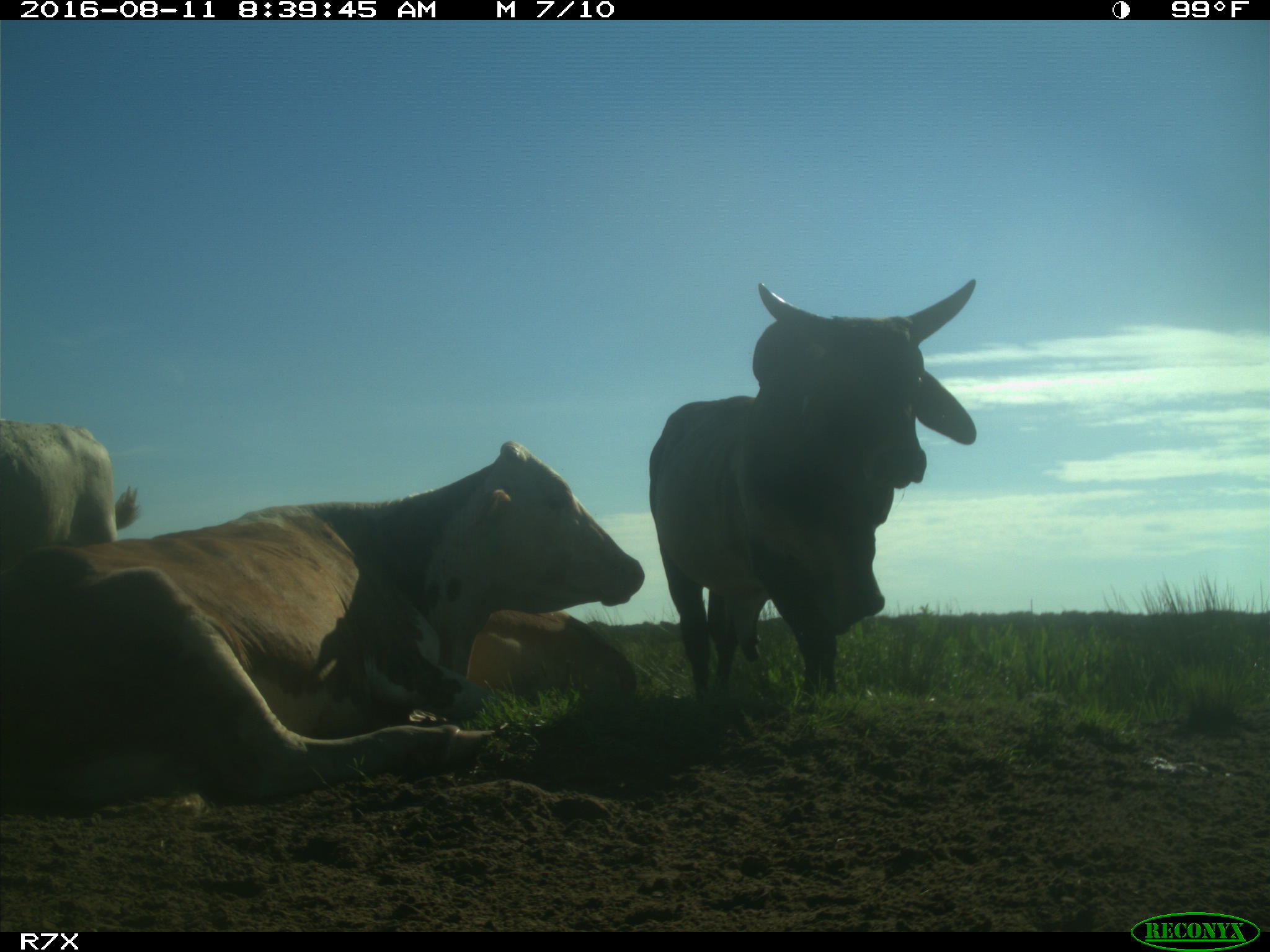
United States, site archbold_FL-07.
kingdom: Animalia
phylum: Chordata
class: Mammalia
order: Artiodactyla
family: Bovidae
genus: Bos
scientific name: Bos taurus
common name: domestic cow